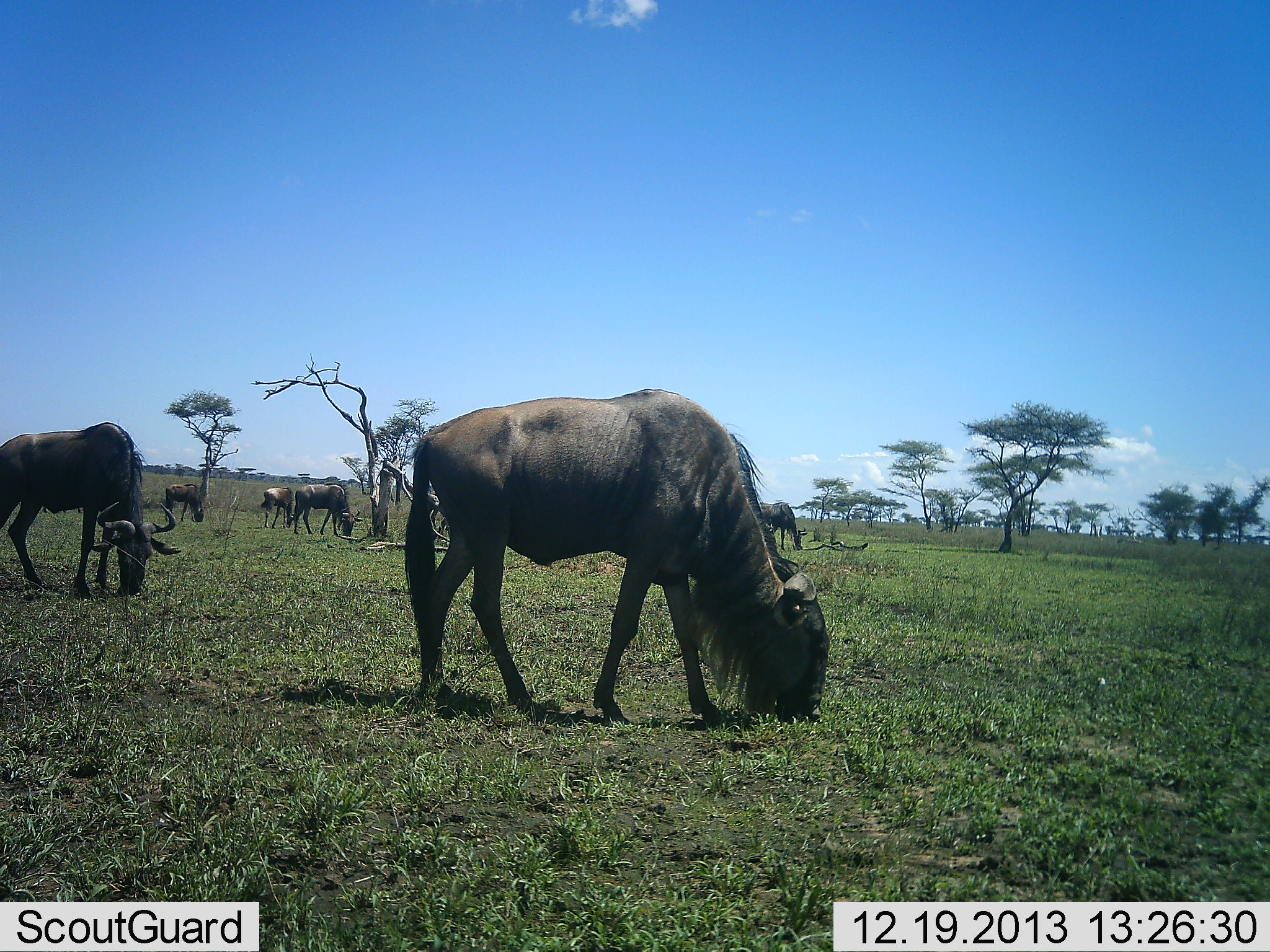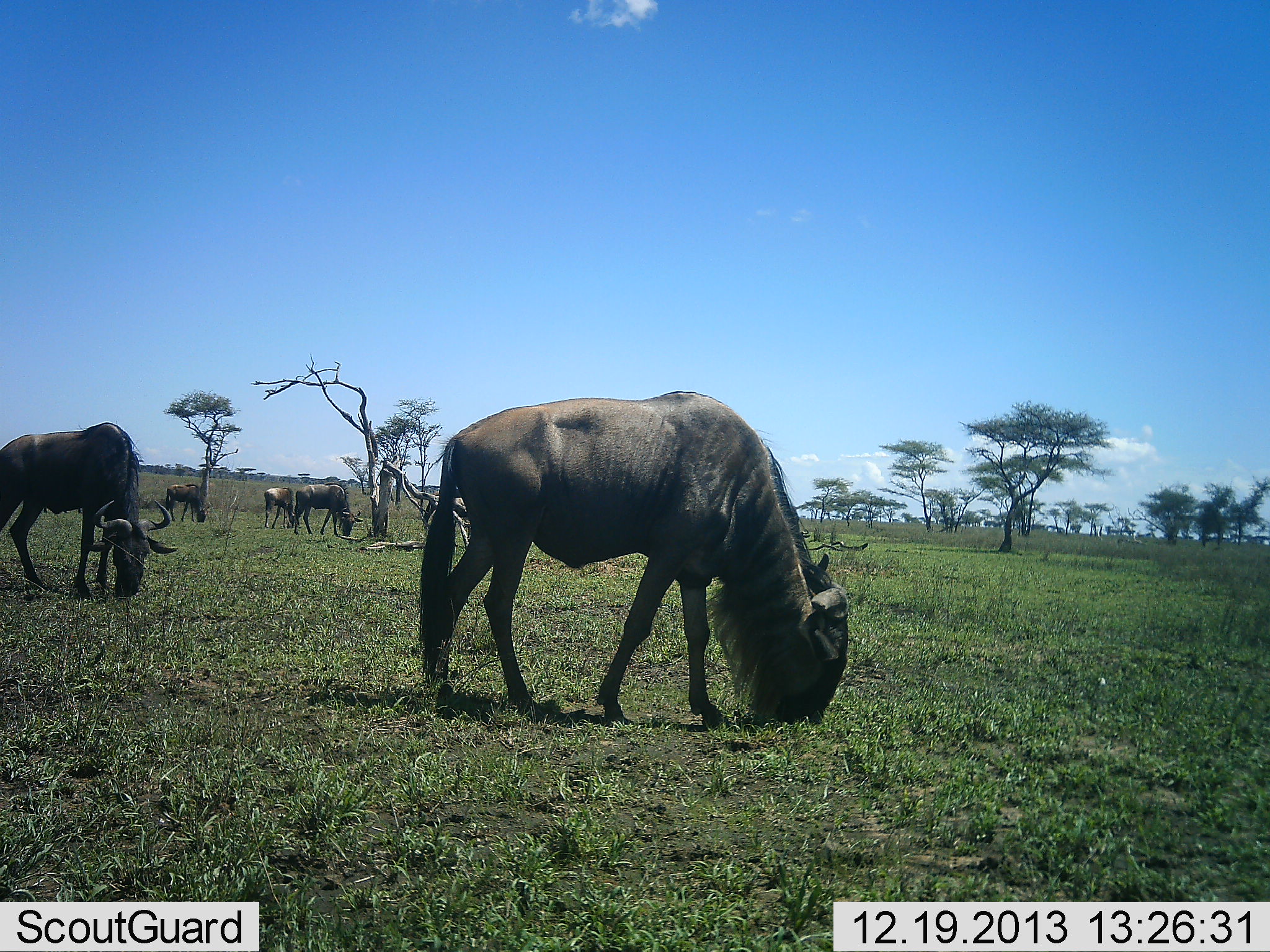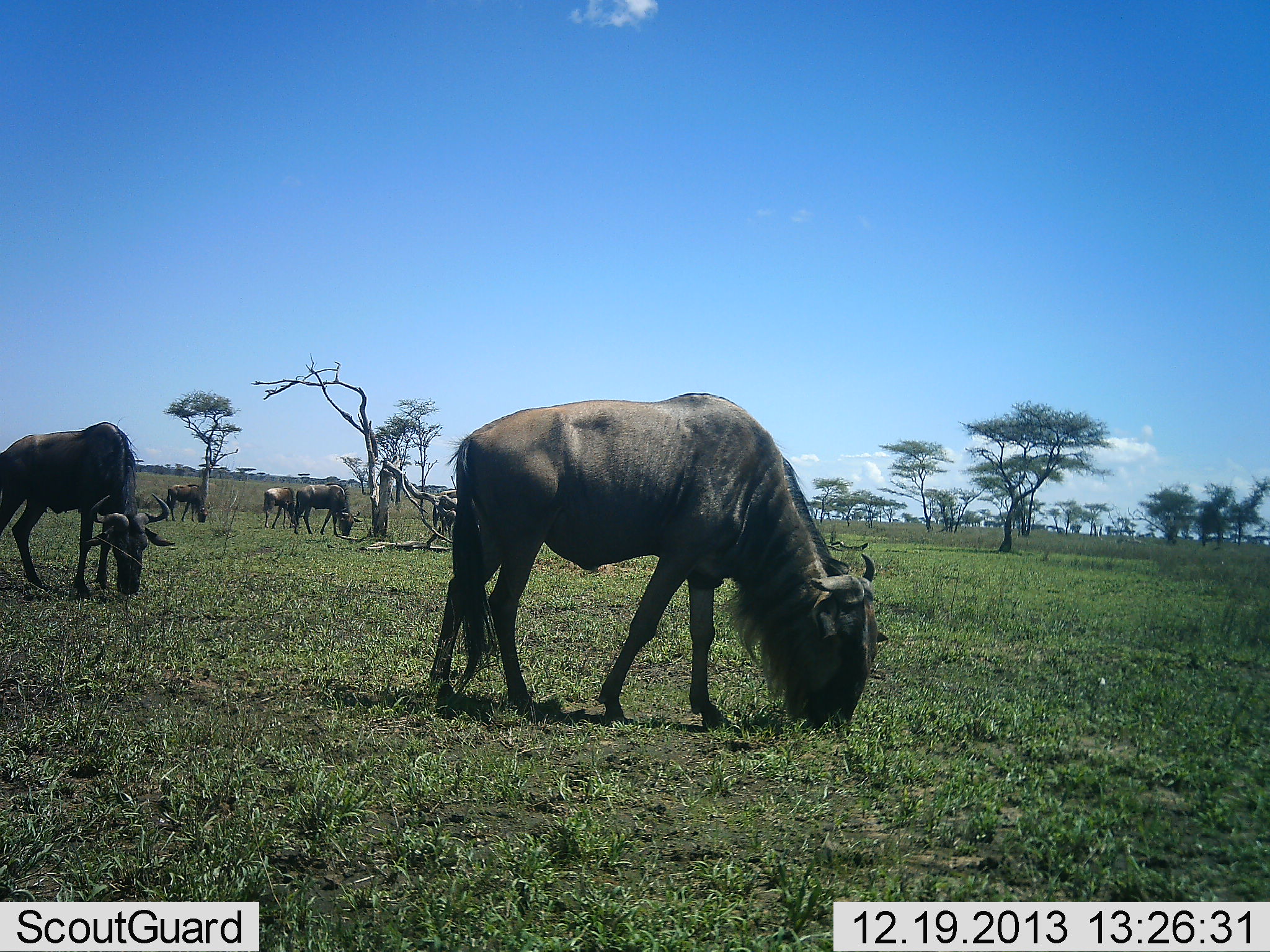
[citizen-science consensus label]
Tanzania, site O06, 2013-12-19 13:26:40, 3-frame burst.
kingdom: Animalia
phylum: Chordata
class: Mammalia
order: Artiodactyla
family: Bovidae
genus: Connochaetes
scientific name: Connochaetes taurinus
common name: blue wildebeest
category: wildebeest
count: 6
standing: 30%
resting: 0%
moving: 10%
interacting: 0%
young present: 10%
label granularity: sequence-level